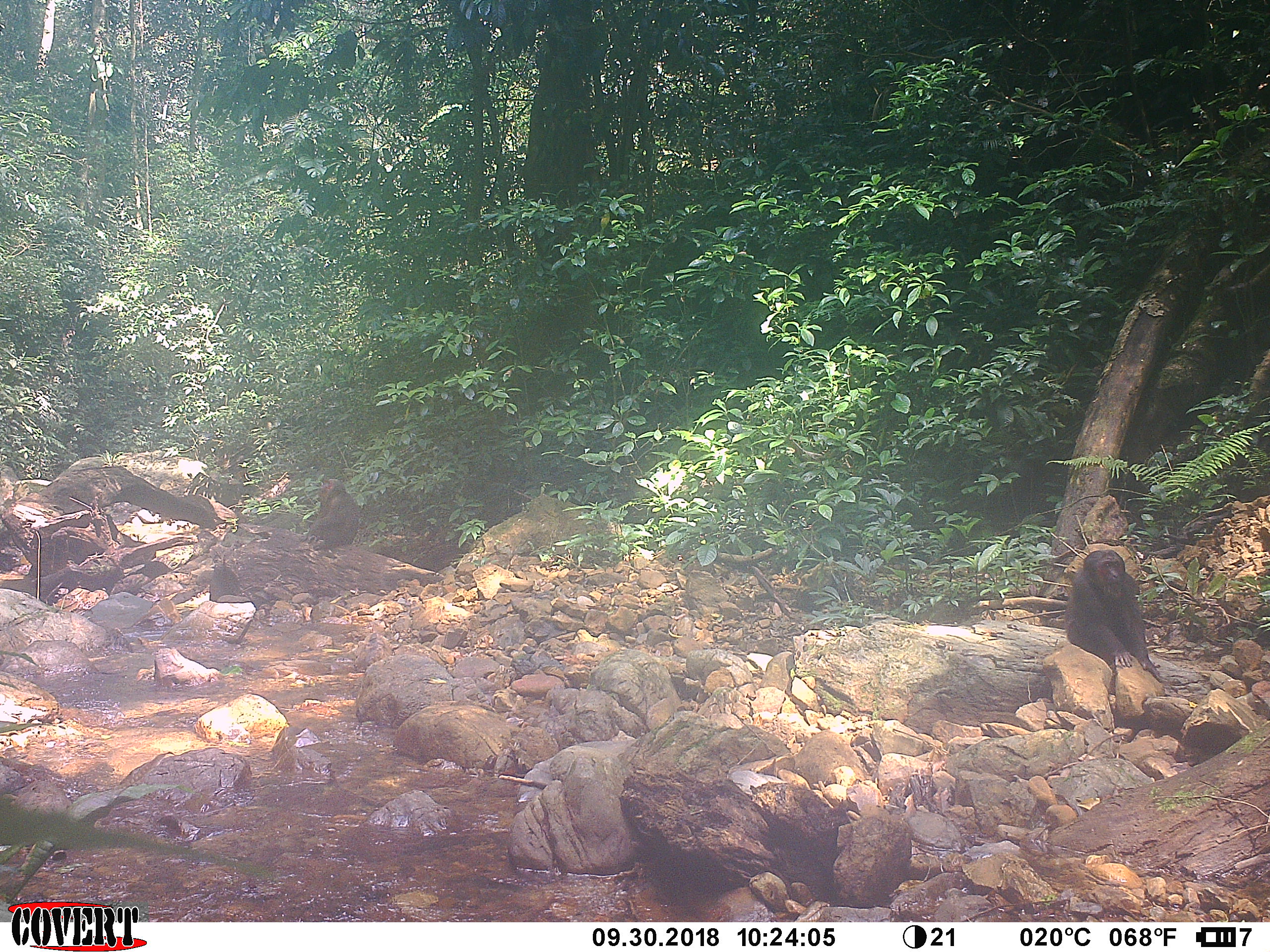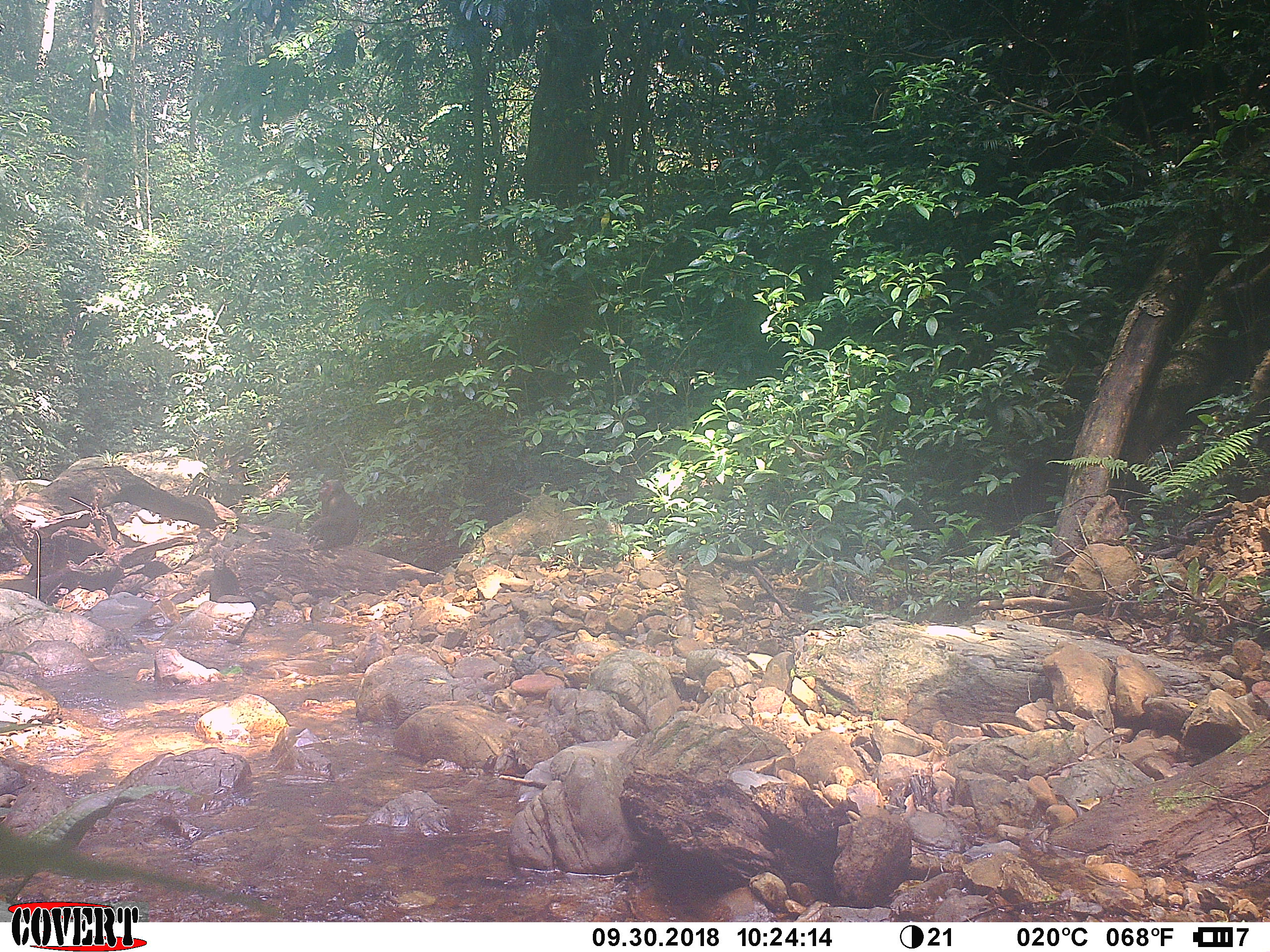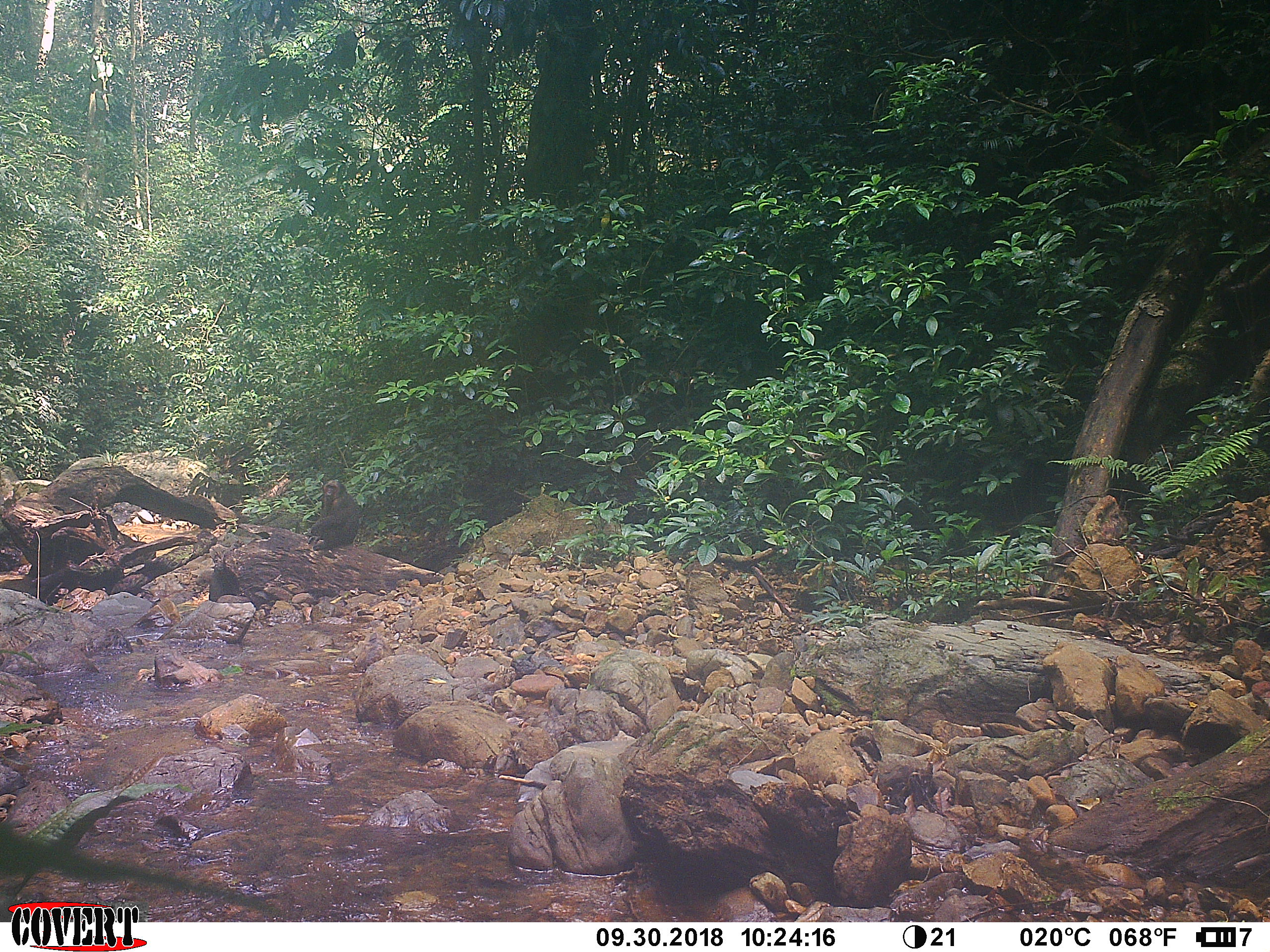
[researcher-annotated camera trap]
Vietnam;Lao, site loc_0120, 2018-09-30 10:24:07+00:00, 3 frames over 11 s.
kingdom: Animalia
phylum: Chordata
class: Mammalia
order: Primates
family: Cercopithecidae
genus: Macaca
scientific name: Macaca arctoides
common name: stump-tailed macaque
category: stump tailed macaque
Stump tailed macaque (stump-tailed macaque) (Macaca arctoides). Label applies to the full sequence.